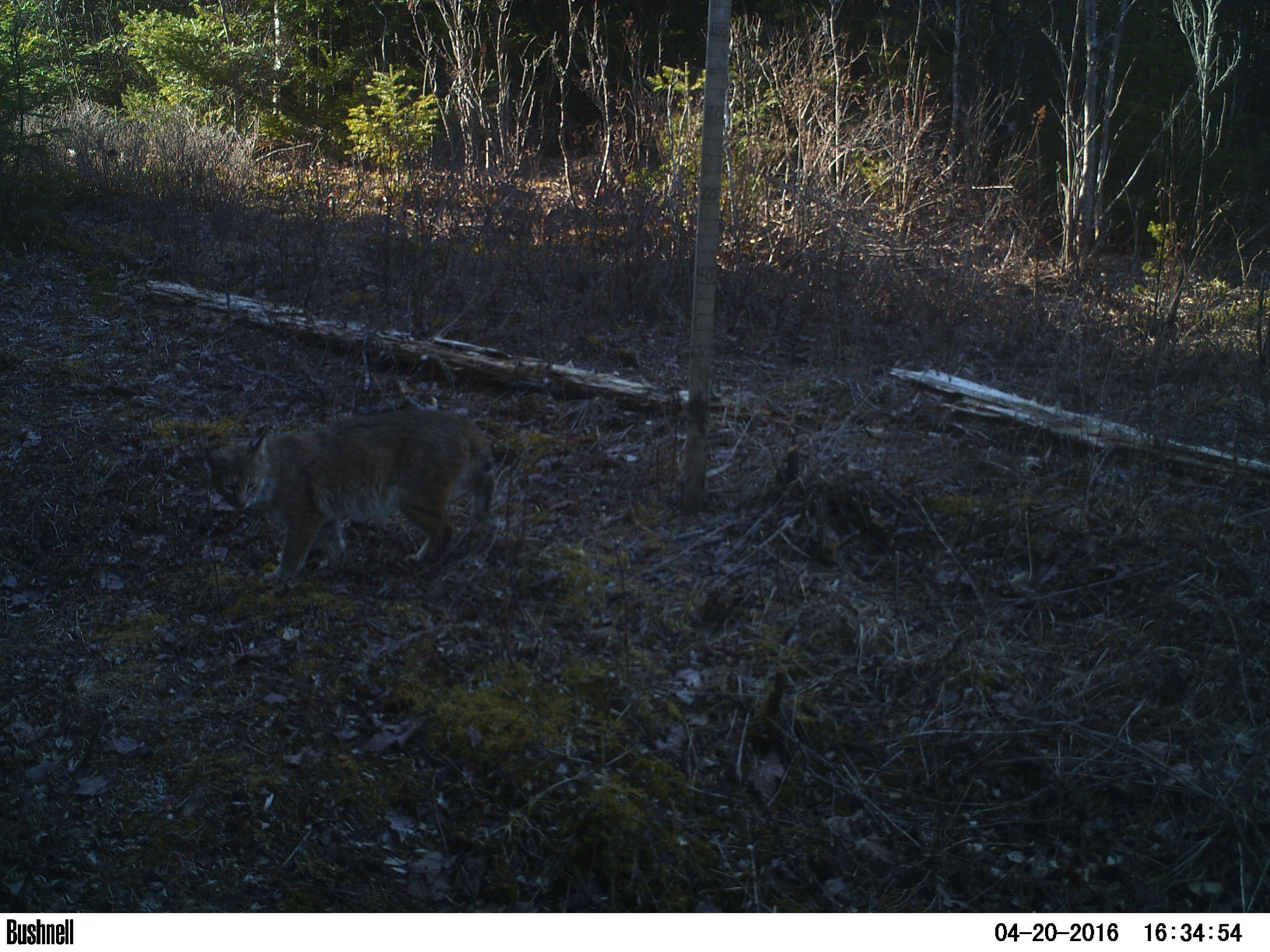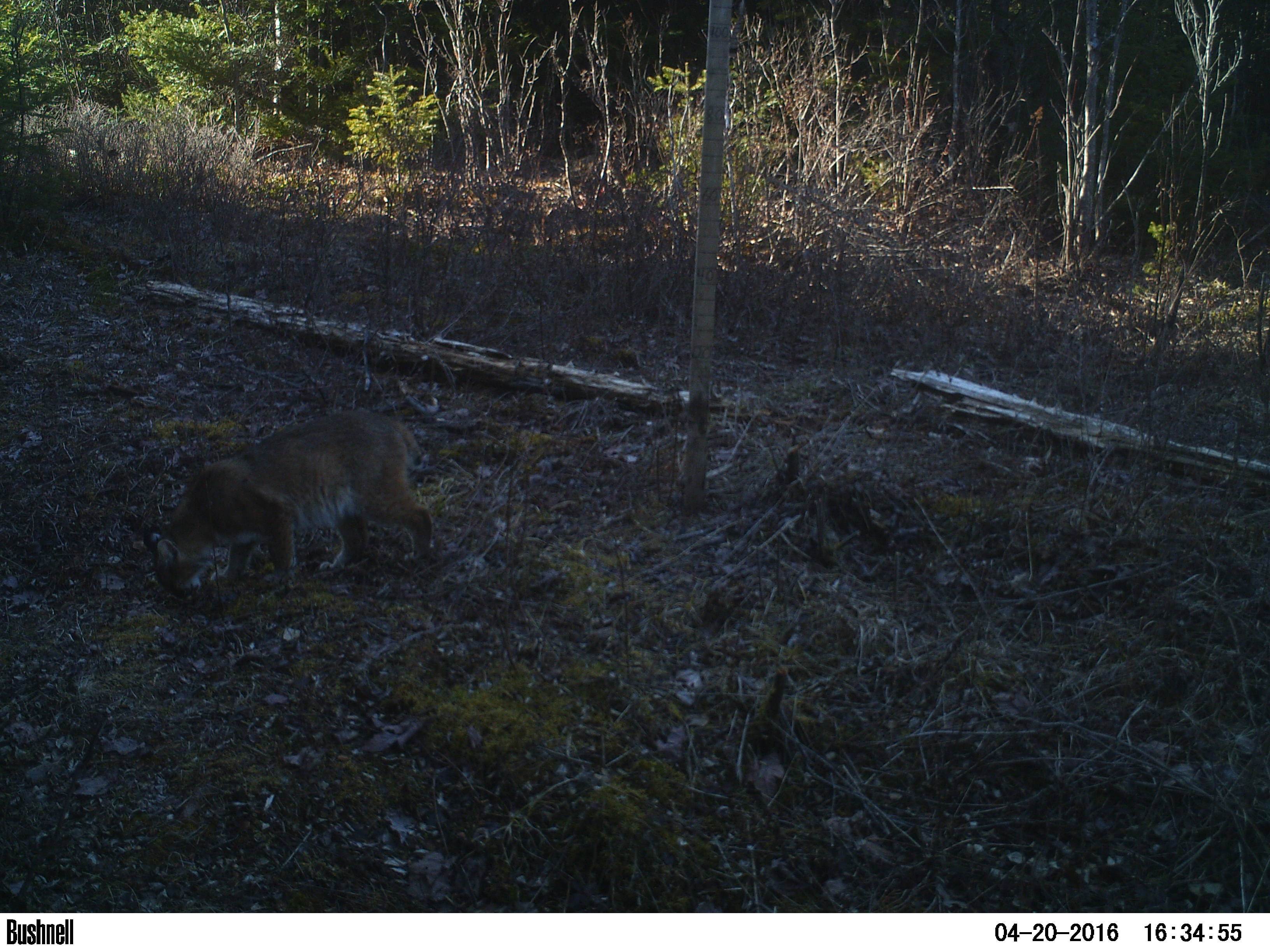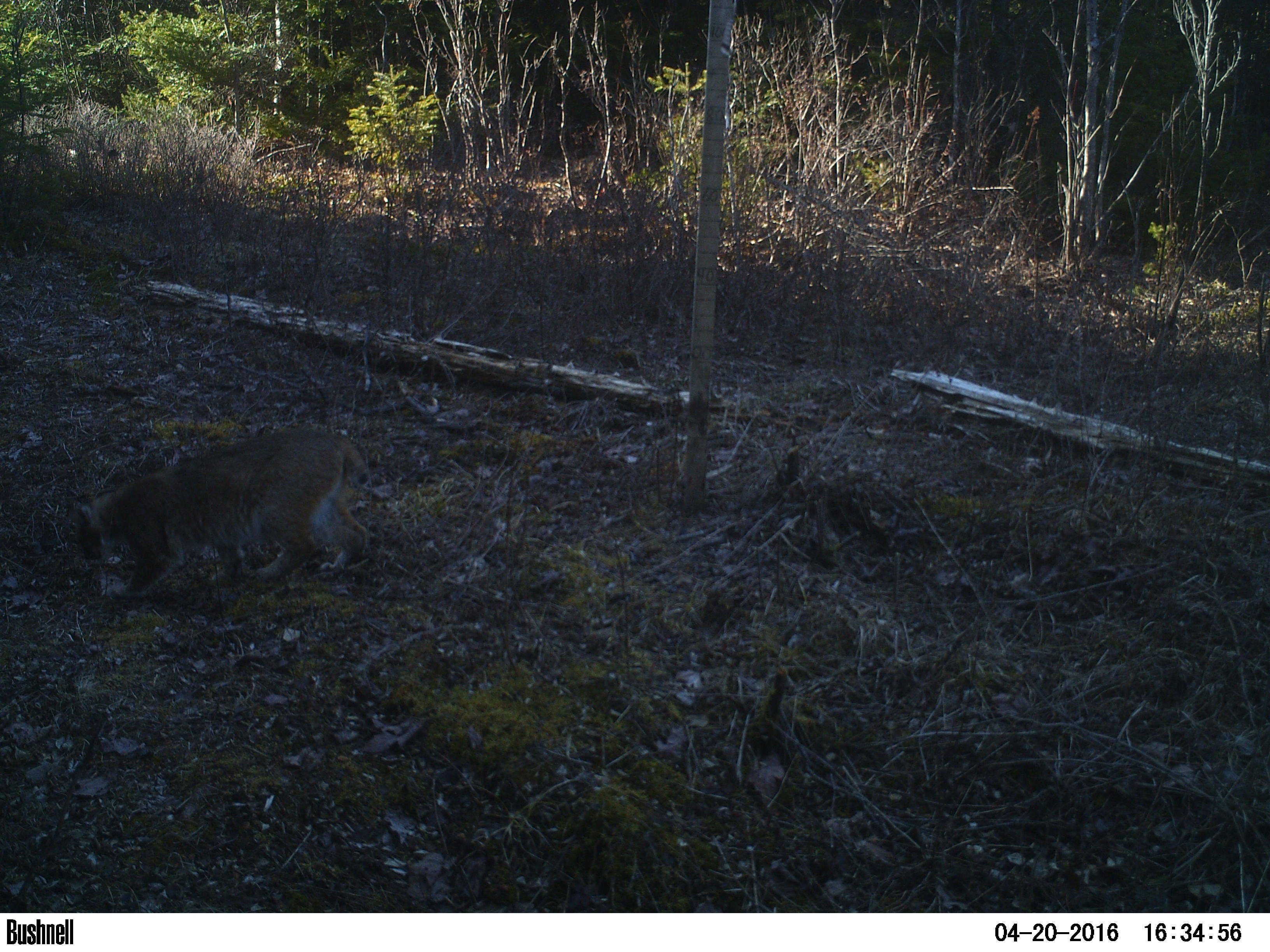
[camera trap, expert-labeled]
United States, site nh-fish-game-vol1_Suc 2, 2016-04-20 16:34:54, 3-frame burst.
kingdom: Animalia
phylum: Chordata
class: Mammalia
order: Carnivora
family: Felidae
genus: Lynx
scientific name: Lynx rufus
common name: bobcat